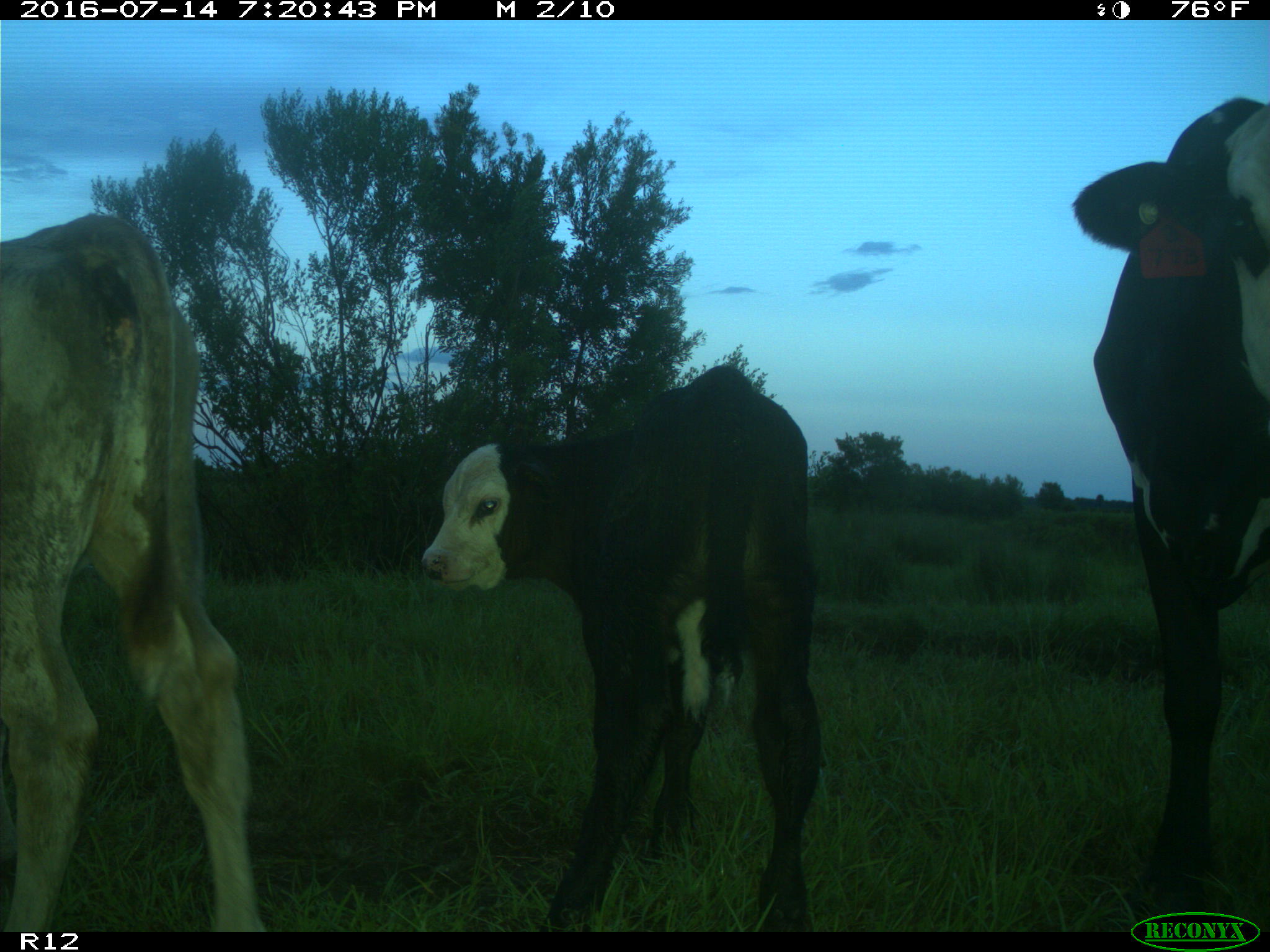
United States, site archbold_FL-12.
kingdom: Animalia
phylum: Chordata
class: Mammalia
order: Artiodactyla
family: Bovidae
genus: Bos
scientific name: Bos taurus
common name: domestic cow